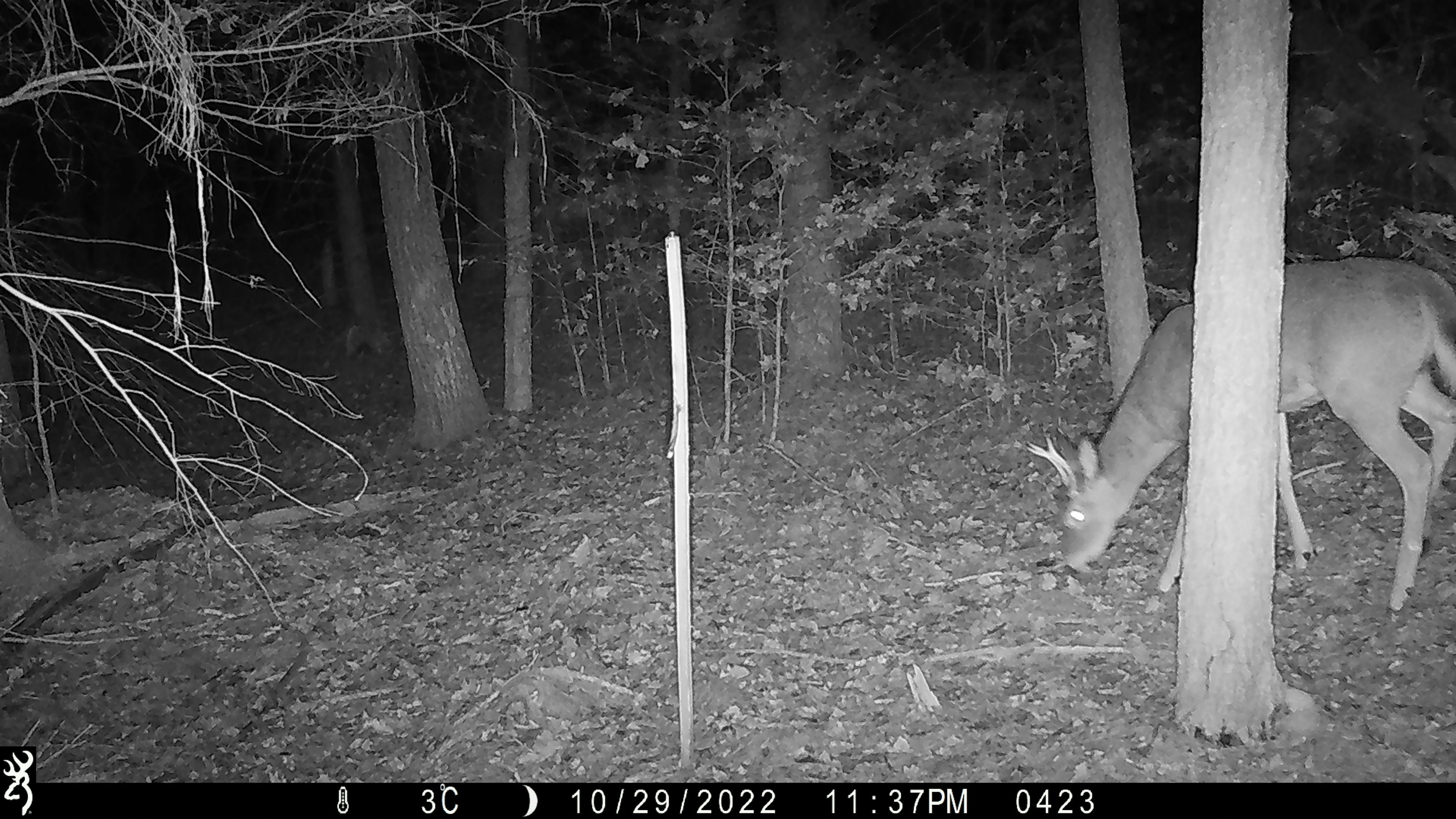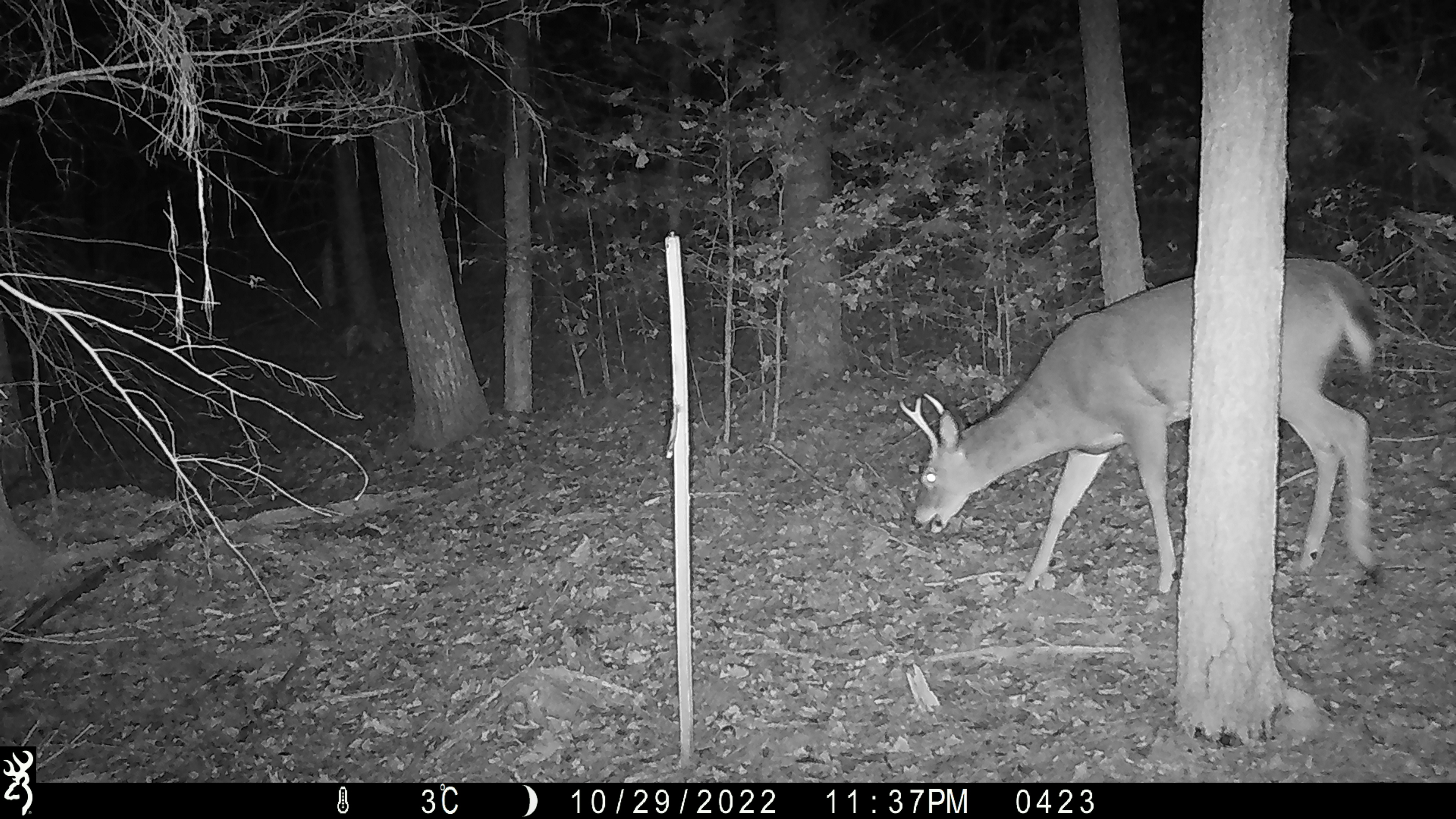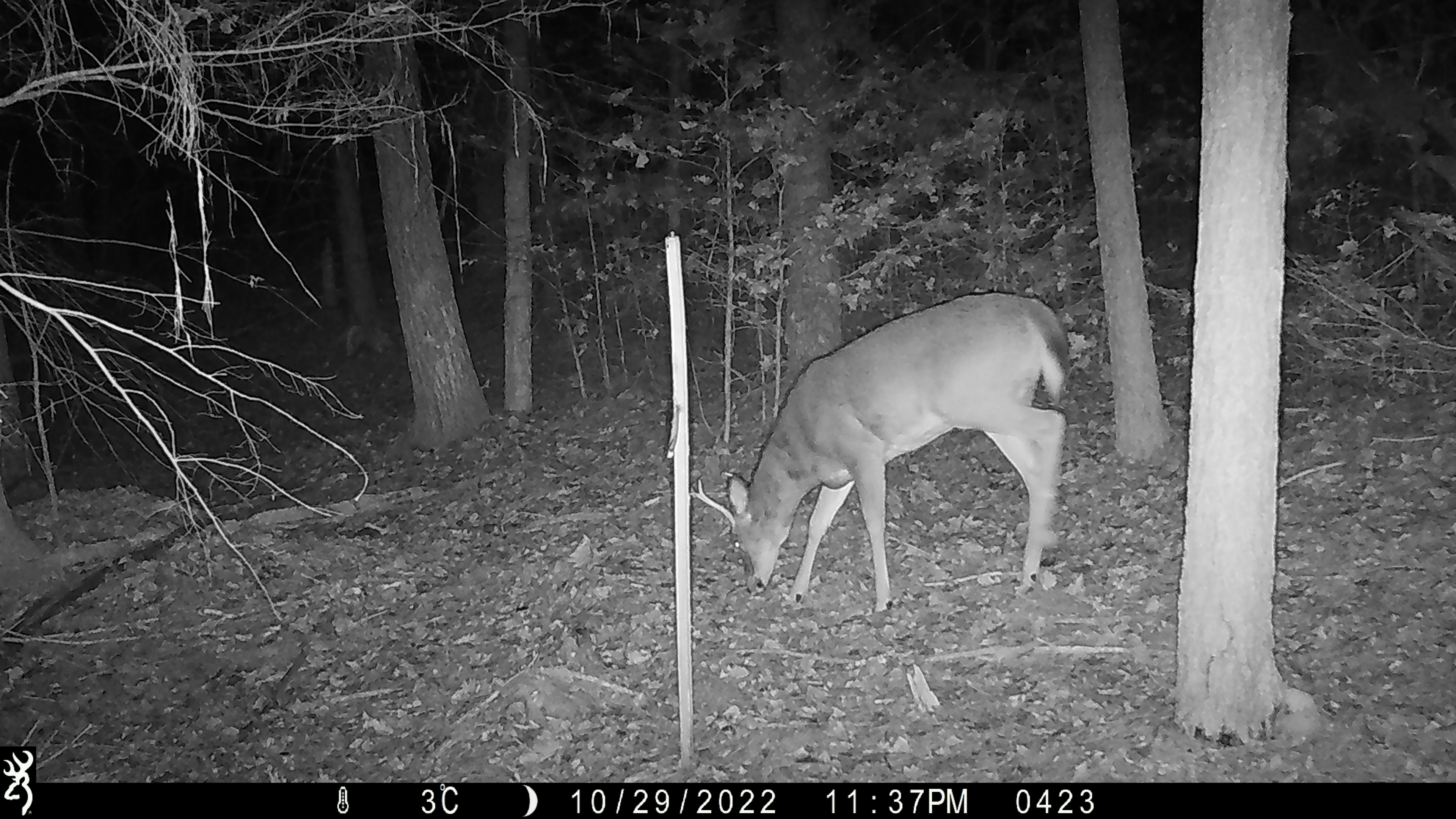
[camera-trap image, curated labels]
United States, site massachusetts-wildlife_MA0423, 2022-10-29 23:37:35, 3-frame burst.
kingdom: Animalia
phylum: Chordata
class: Mammalia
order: Artiodactyla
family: Cervidae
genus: Odocoileus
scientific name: Odocoileus virginianus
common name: white-tailed deer